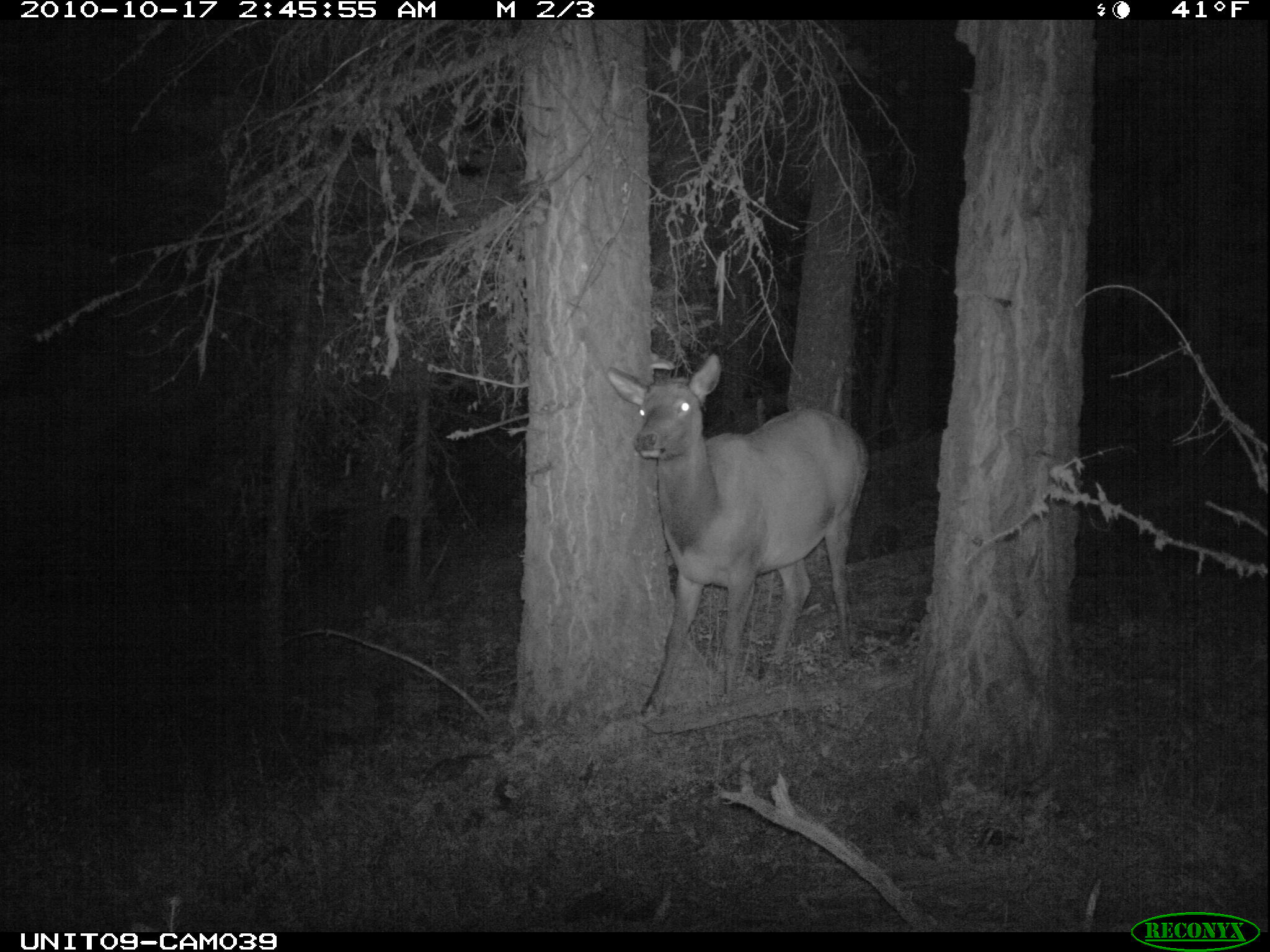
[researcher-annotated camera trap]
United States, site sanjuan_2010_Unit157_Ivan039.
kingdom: Animalia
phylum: Chordata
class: Mammalia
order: Artiodactyla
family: Cervidae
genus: Cervus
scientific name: Cervus elaphus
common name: red deer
Cervus elaphus (red deer).